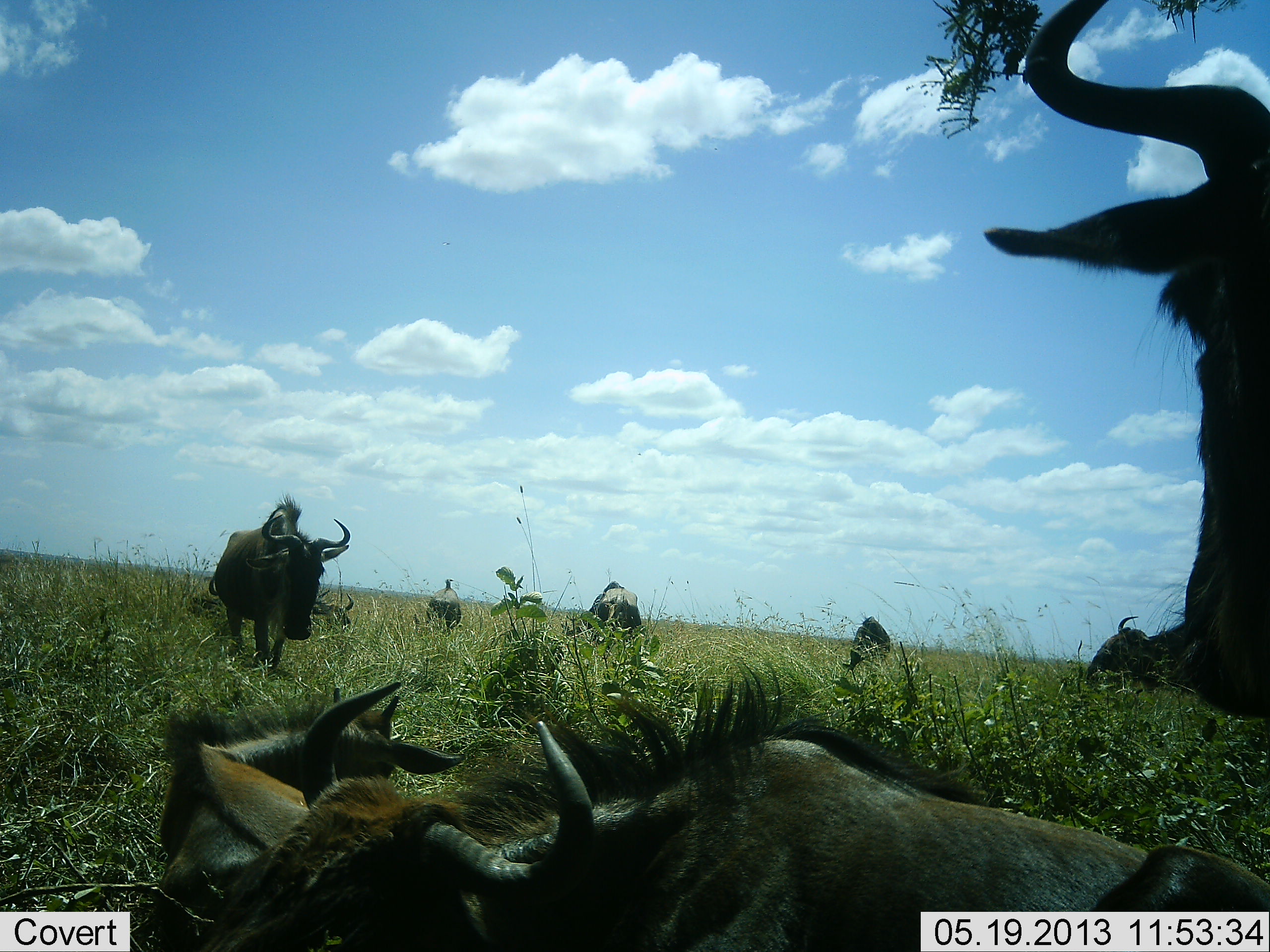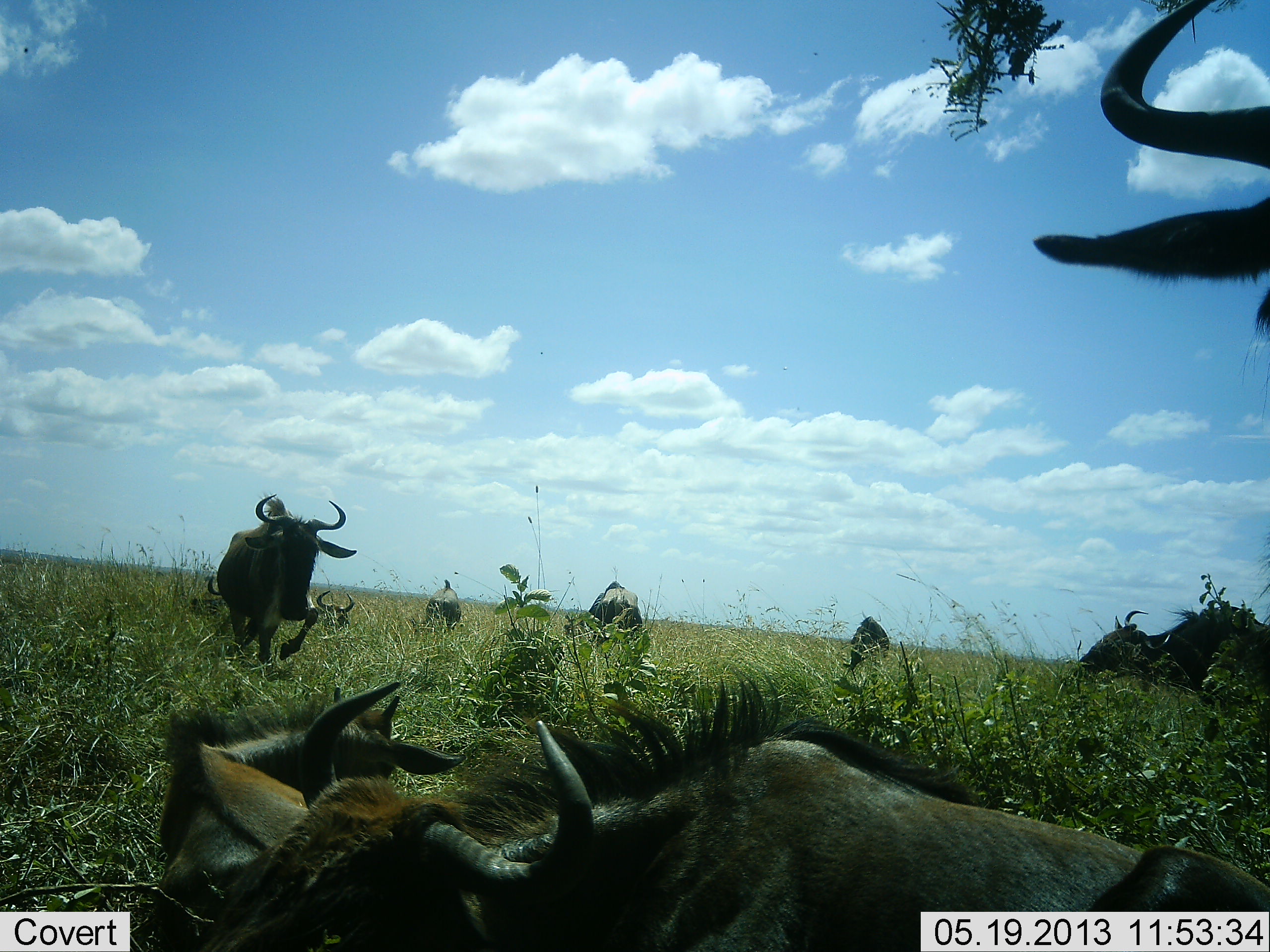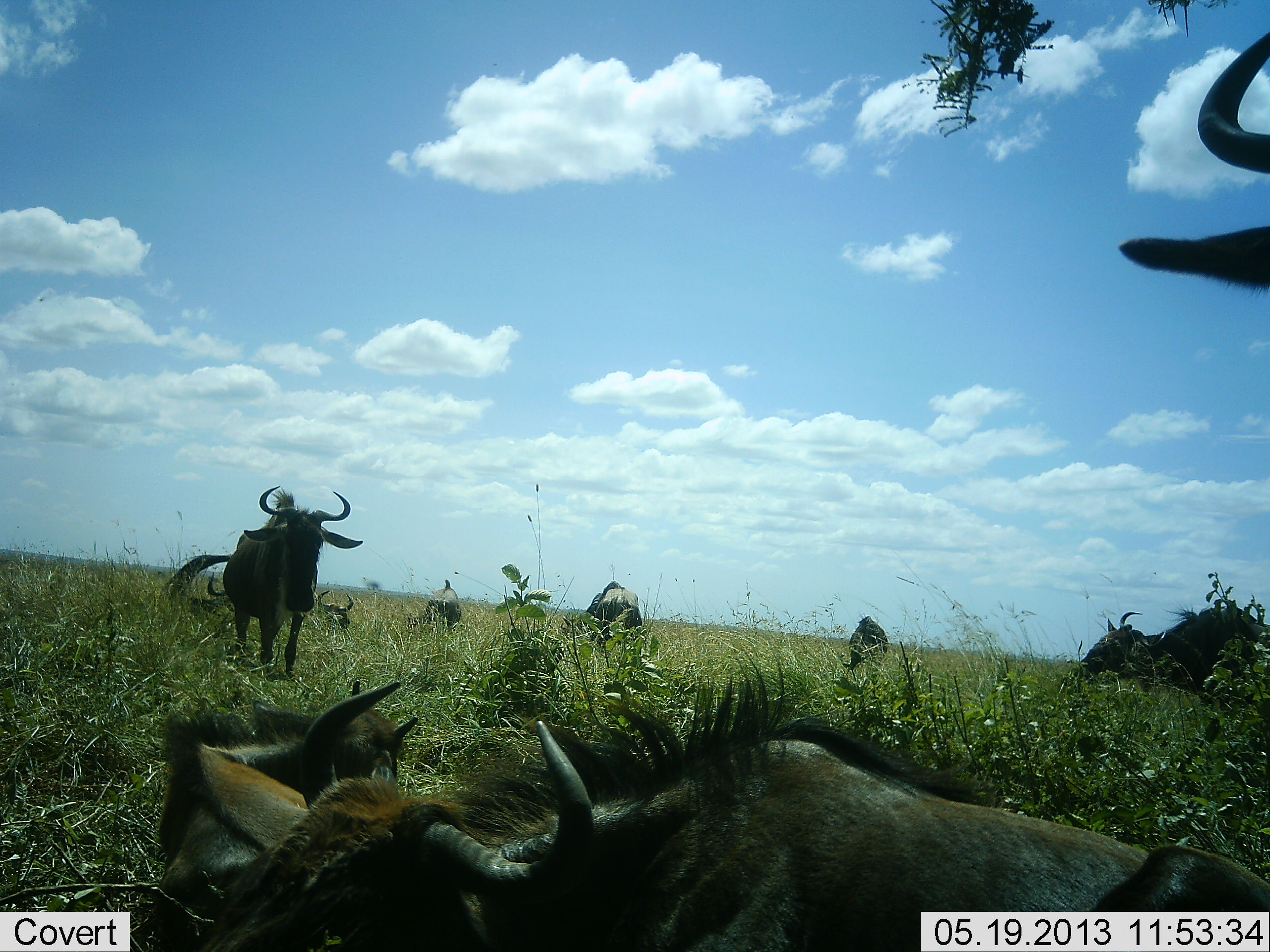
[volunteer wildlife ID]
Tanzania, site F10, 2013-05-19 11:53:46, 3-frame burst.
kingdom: Animalia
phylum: Chordata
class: Mammalia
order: Artiodactyla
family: Bovidae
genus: Connochaetes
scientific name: Connochaetes taurinus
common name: blue wildebeest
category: wildebeest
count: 9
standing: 66%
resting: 94%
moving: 46%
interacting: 6%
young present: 9%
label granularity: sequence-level